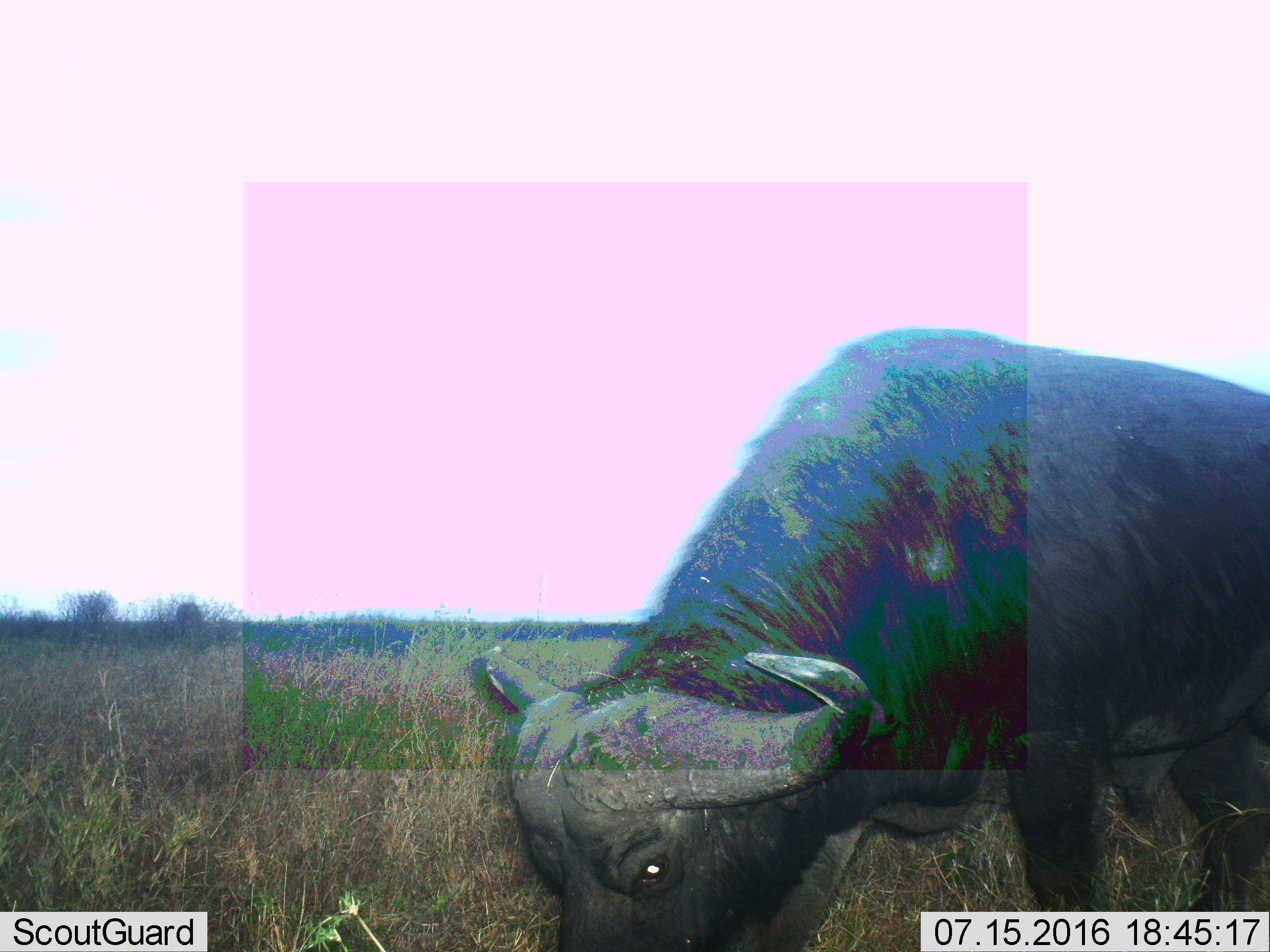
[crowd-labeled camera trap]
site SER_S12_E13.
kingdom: Animalia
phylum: Chordata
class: Mammalia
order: Artiodactyla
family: Bovidae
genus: Syncerus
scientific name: Syncerus caffer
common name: african buffalo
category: buffalo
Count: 1.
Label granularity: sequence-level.